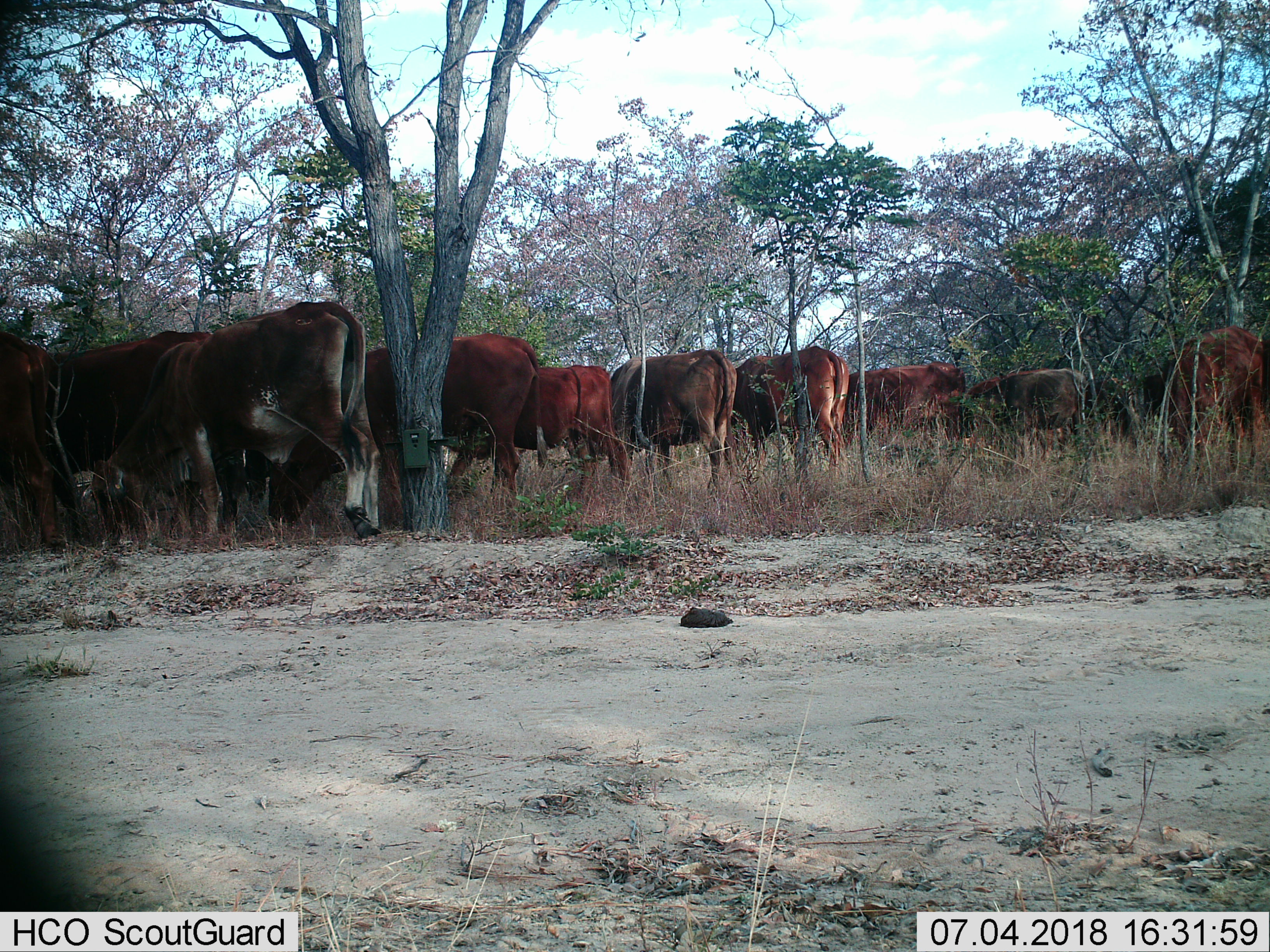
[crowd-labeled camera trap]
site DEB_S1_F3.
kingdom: Animalia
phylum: Chordata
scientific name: Vertebrata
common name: domestic animal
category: domesticanimal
Domesticanimal (domestic animal) (Vertebrata), count 11-50. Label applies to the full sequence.